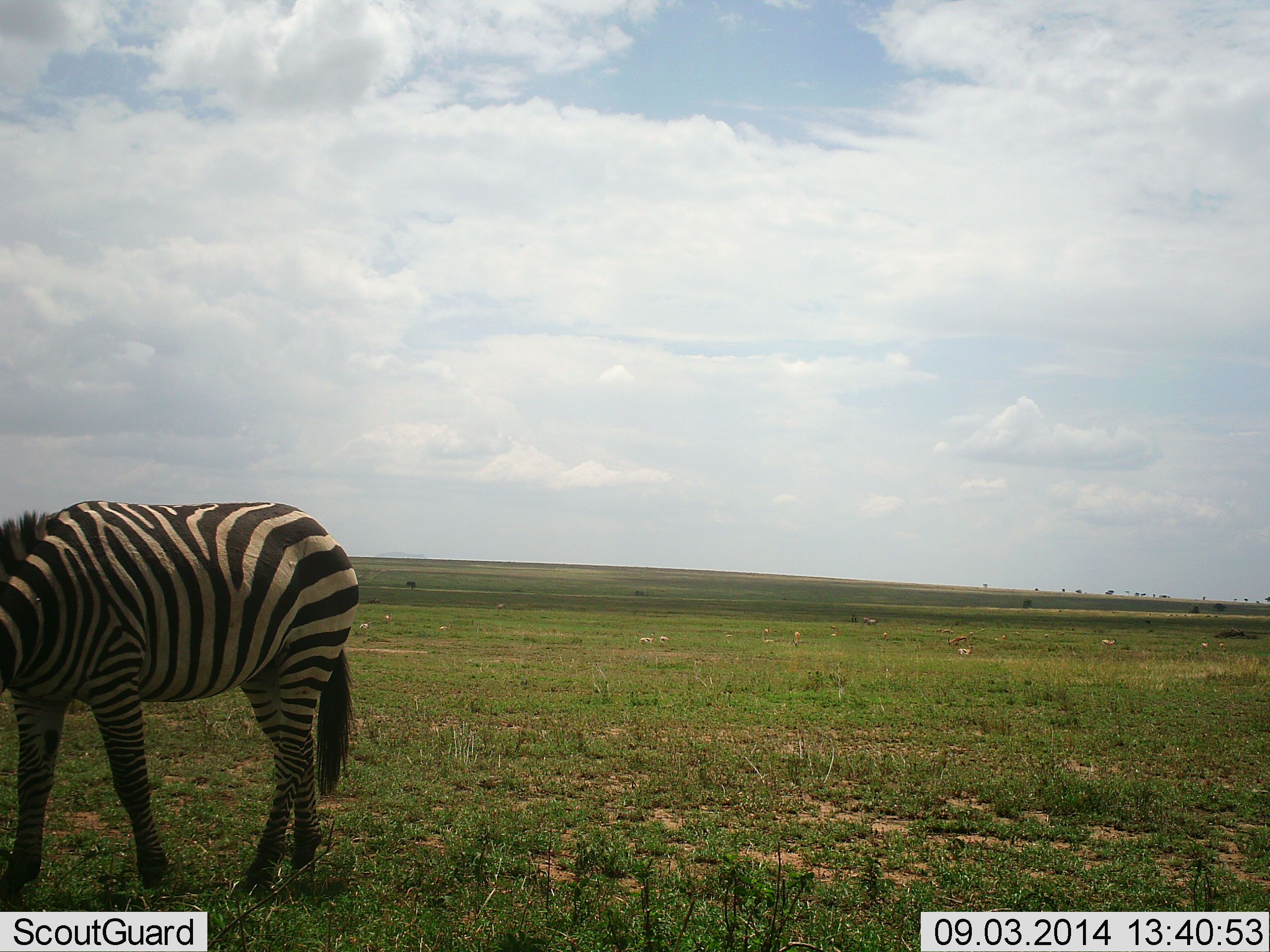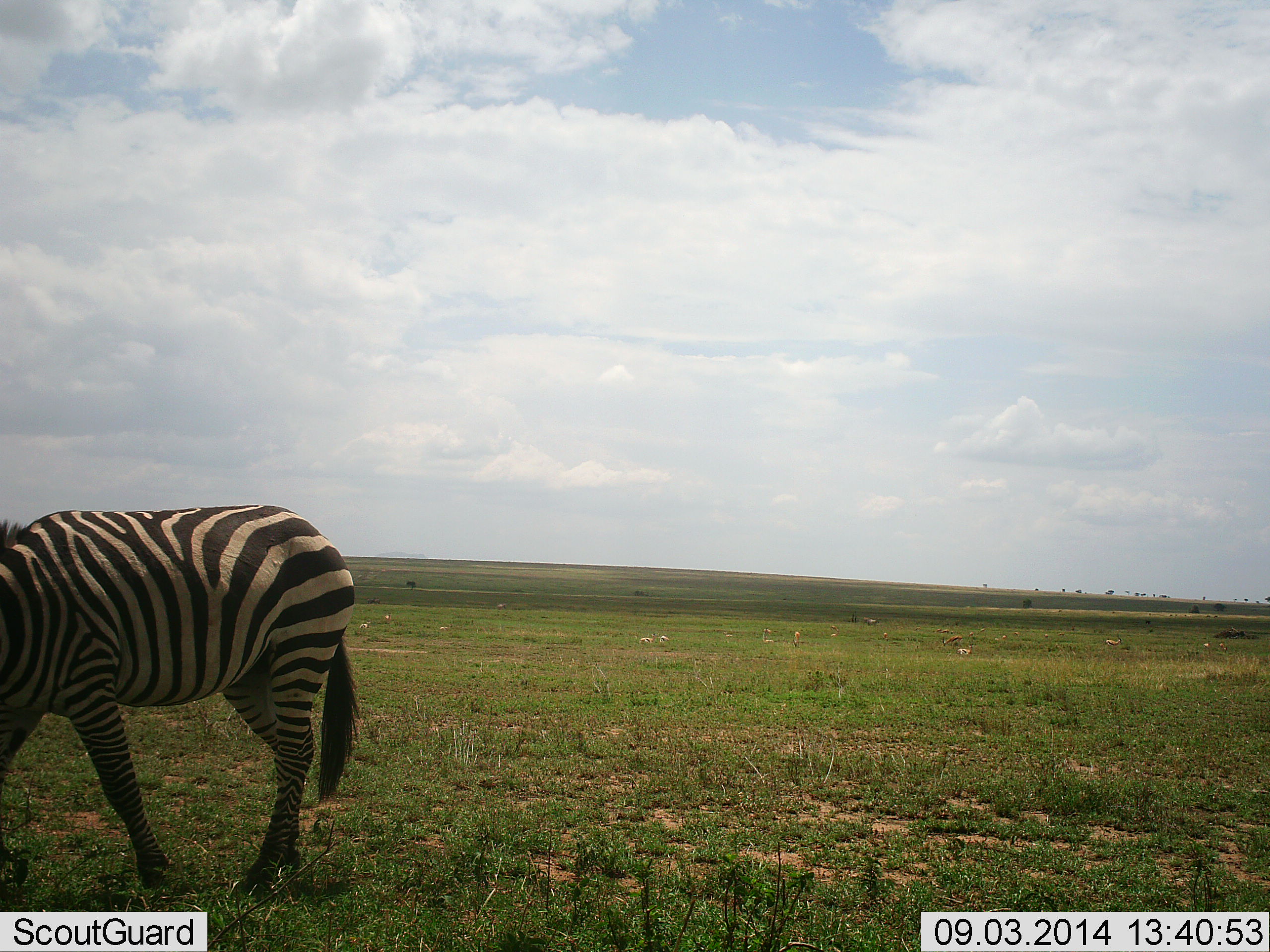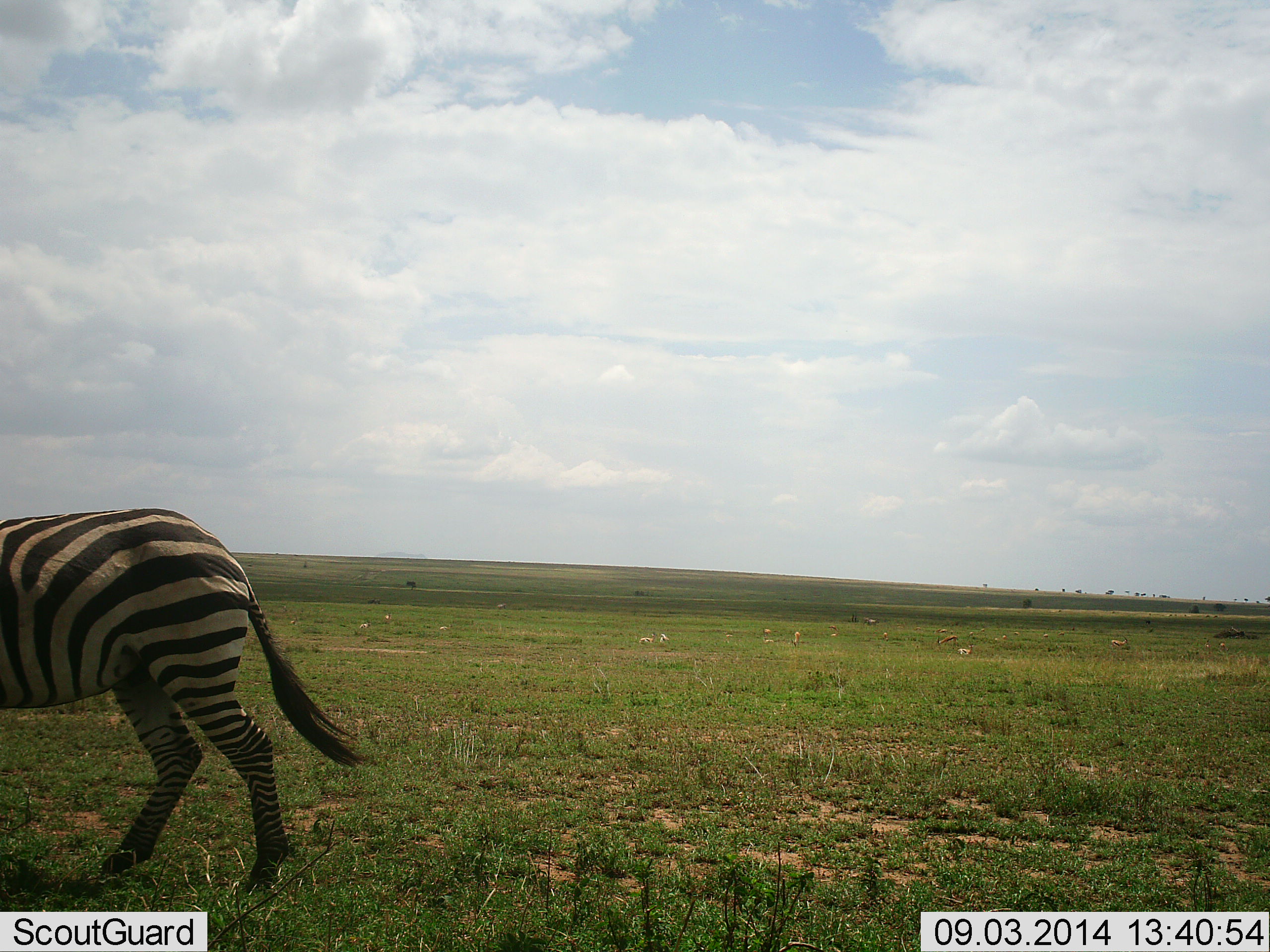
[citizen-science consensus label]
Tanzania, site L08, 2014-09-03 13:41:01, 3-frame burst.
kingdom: Animalia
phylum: Chordata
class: Mammalia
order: Perissodactyla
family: Equidae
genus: Equus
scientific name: Equus quagga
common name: plains zebra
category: zebra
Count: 1.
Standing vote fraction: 18%.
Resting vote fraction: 0%.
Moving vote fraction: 36%.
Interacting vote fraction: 0%.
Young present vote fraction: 0%.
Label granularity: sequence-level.